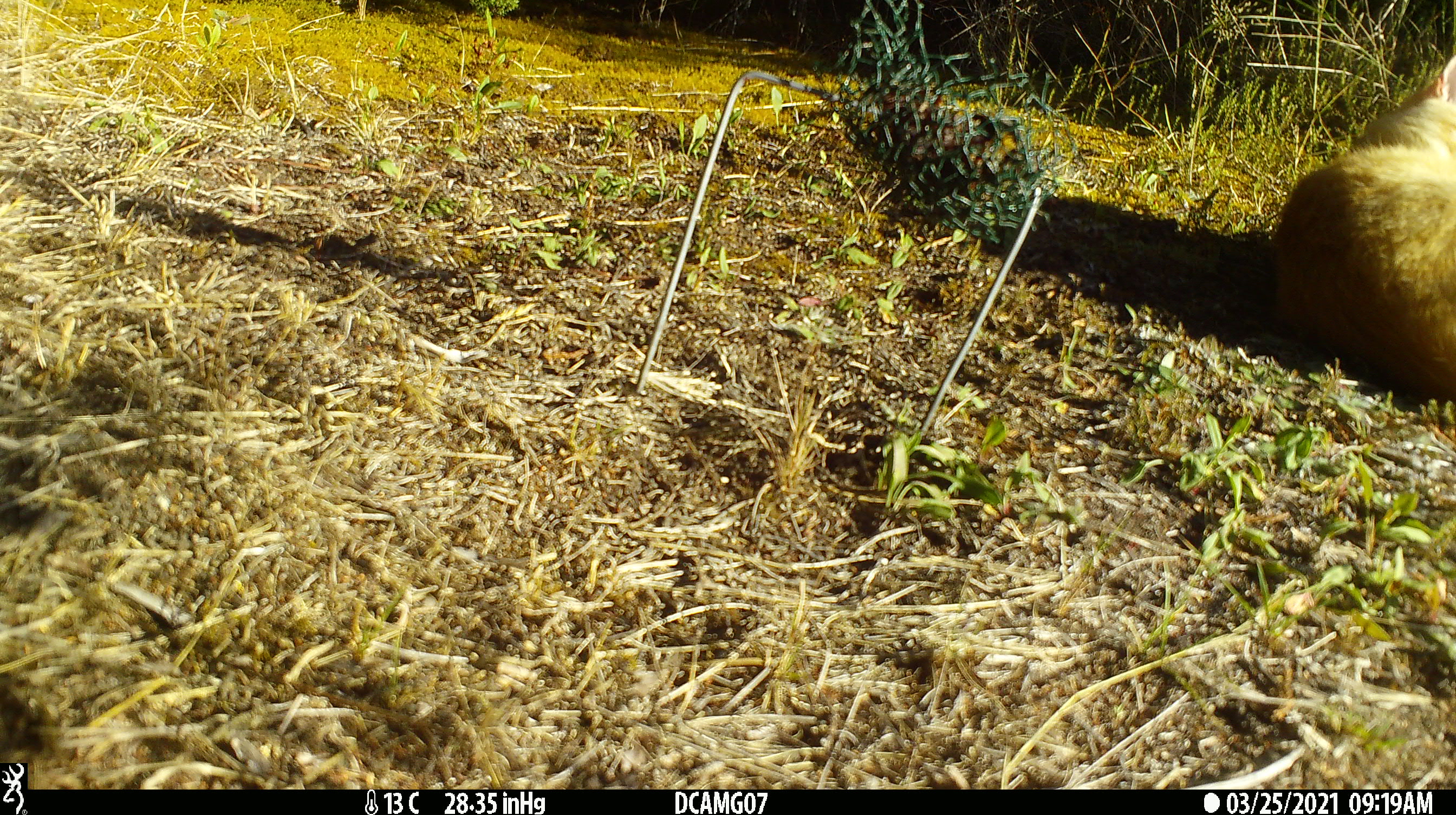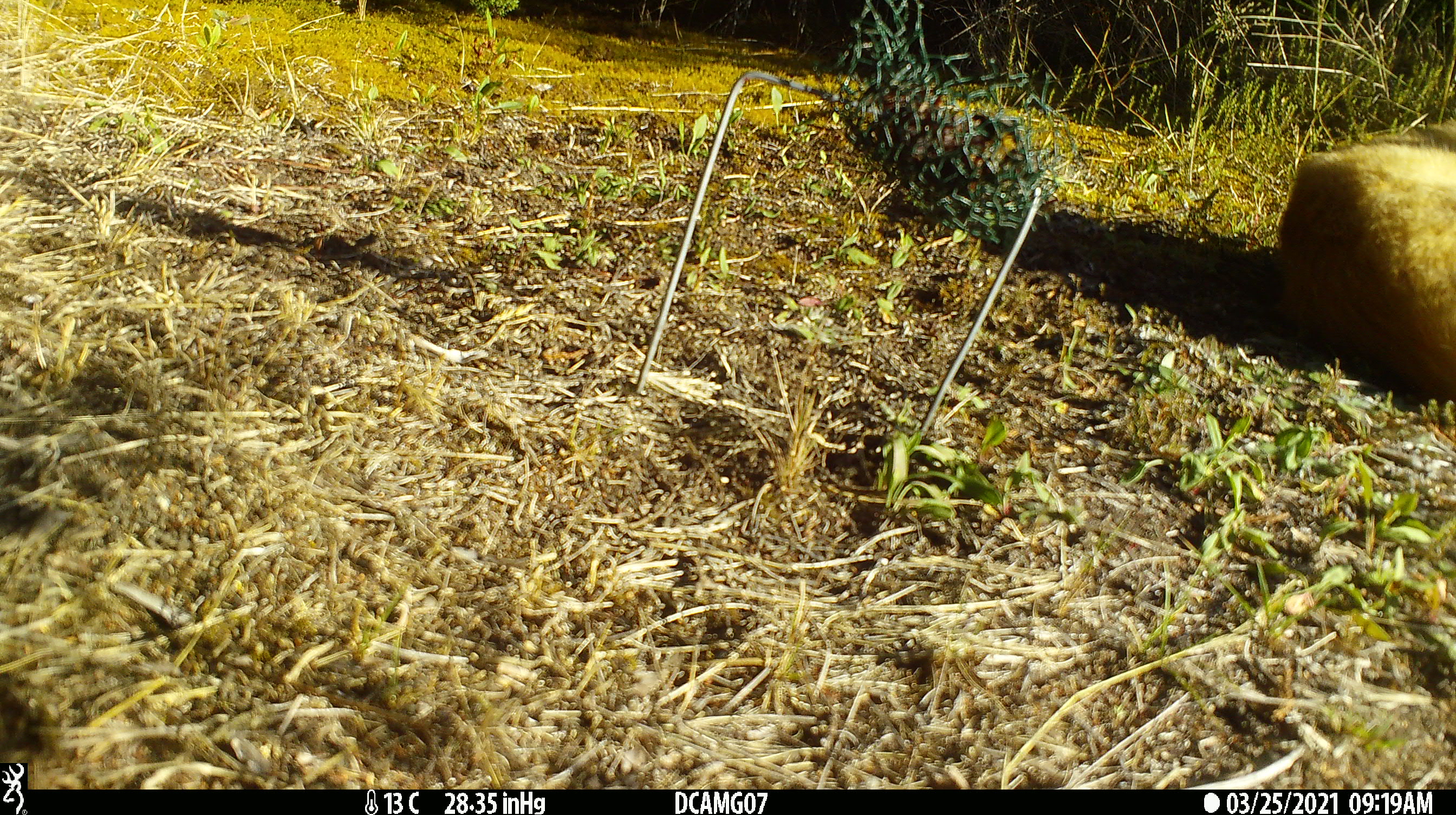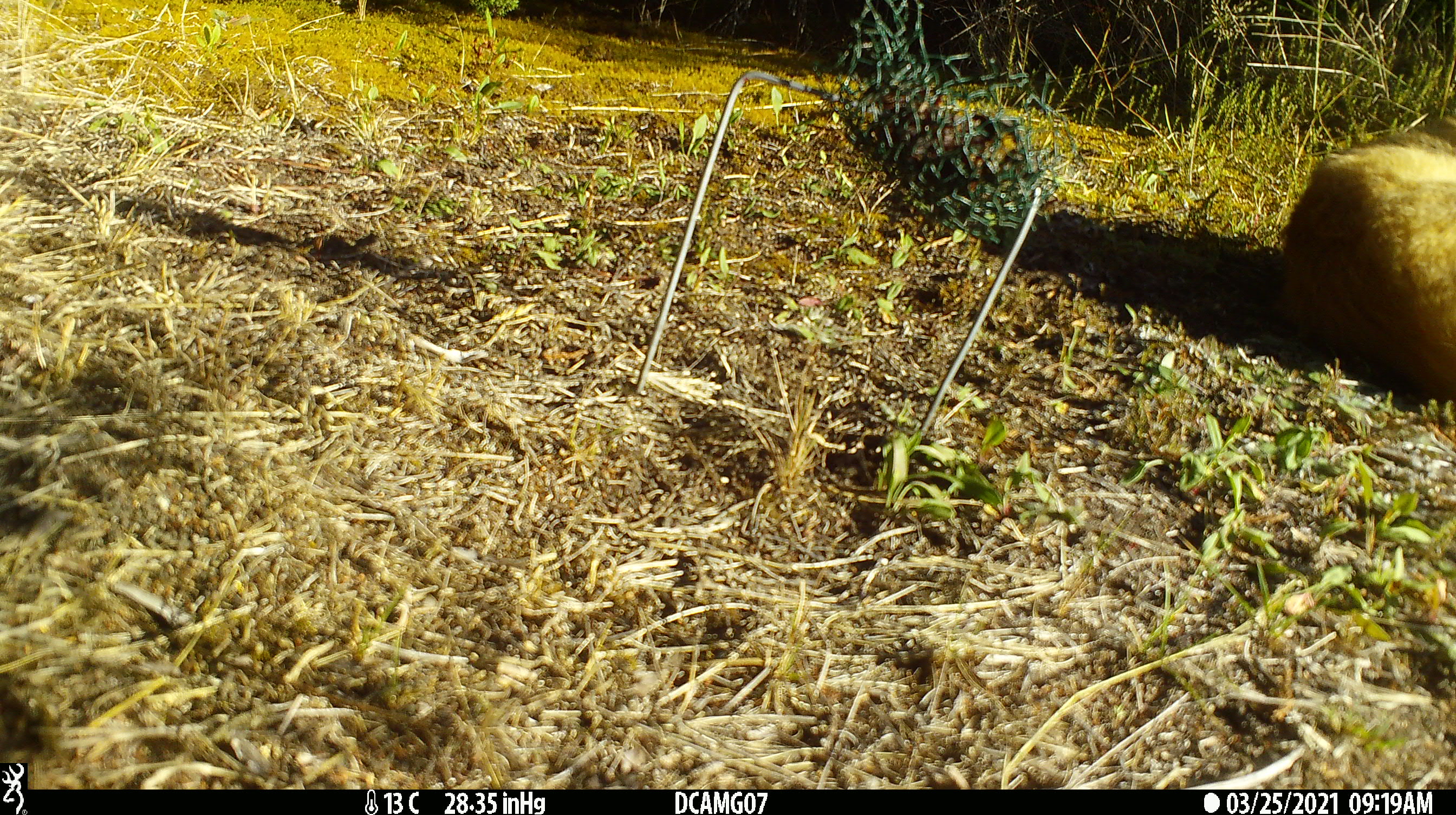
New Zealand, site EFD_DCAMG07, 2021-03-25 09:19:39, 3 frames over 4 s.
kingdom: Animalia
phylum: Chordata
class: Mammalia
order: Carnivora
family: Felidae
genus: Felis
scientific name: Felis catus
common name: domestic cat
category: cat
Cat (domestic cat) (Felis catus).